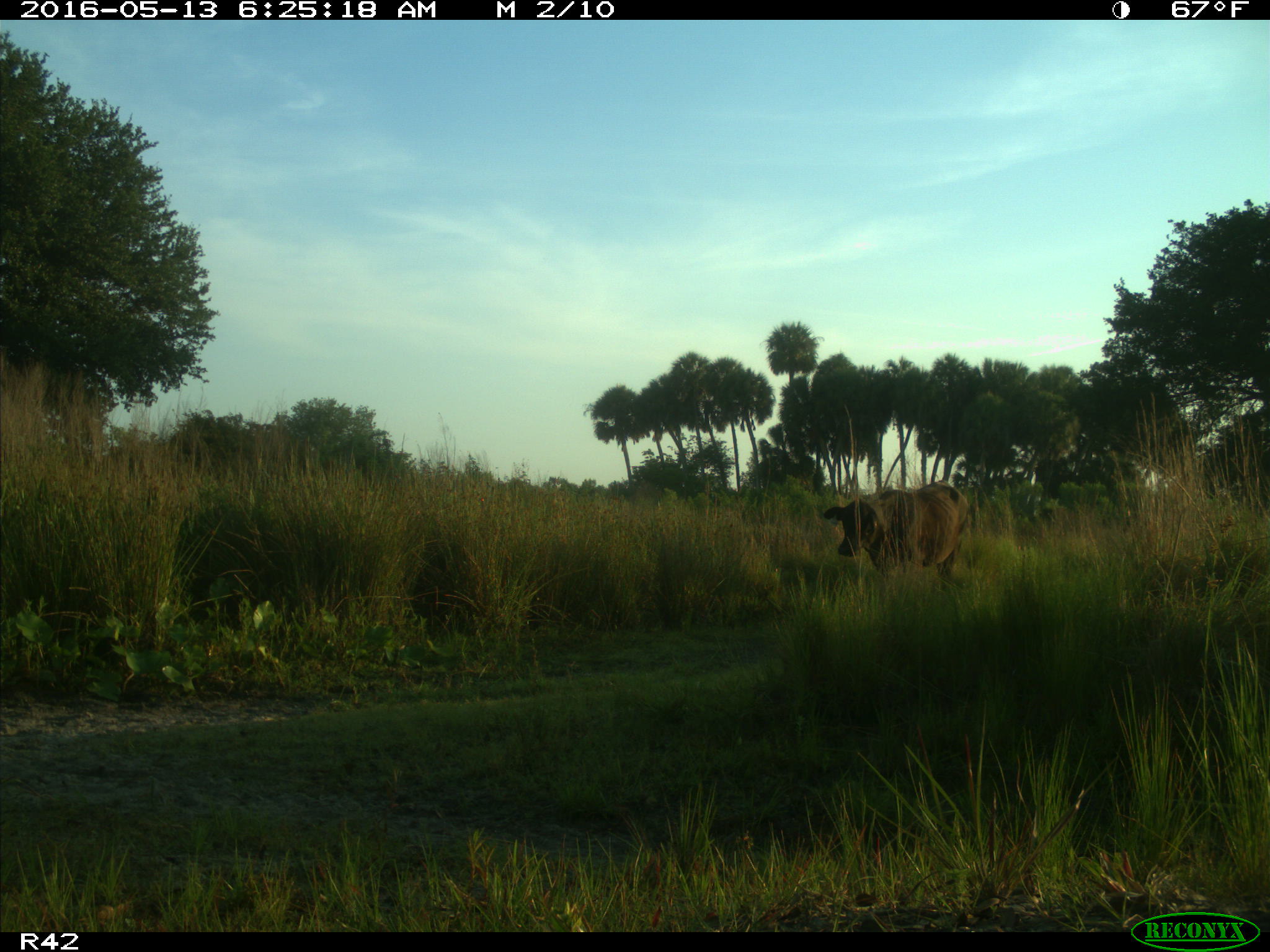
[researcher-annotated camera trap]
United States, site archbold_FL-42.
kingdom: Animalia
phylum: Chordata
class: Mammalia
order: Artiodactyla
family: Bovidae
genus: Bos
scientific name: Bos taurus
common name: domestic cow